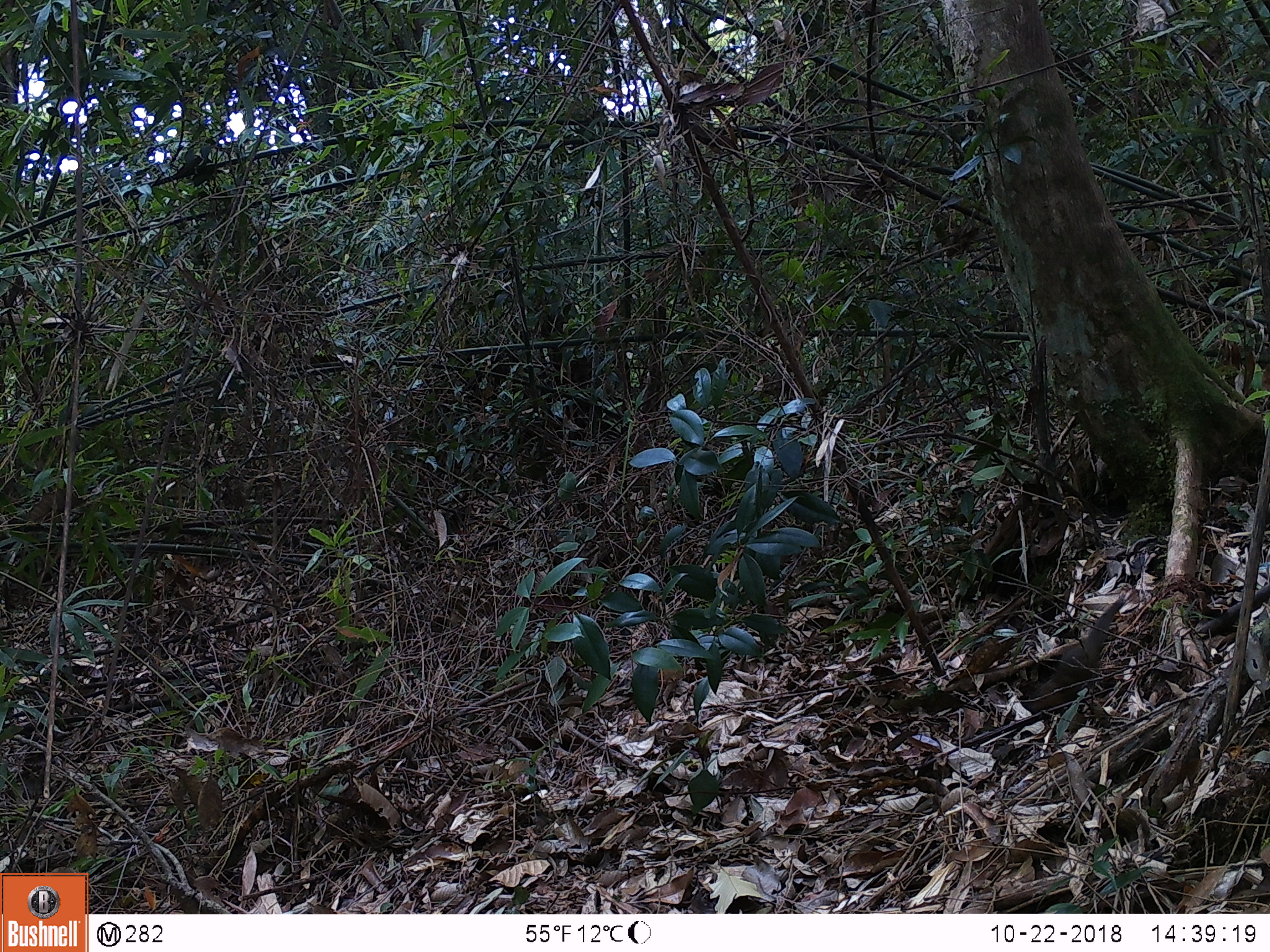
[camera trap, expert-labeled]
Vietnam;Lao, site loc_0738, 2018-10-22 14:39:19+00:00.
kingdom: Animalia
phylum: Chordata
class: Mammalia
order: Scandentia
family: Tupaiidae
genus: Tupaia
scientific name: Tupaia belangeri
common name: northern treeshrew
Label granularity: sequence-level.